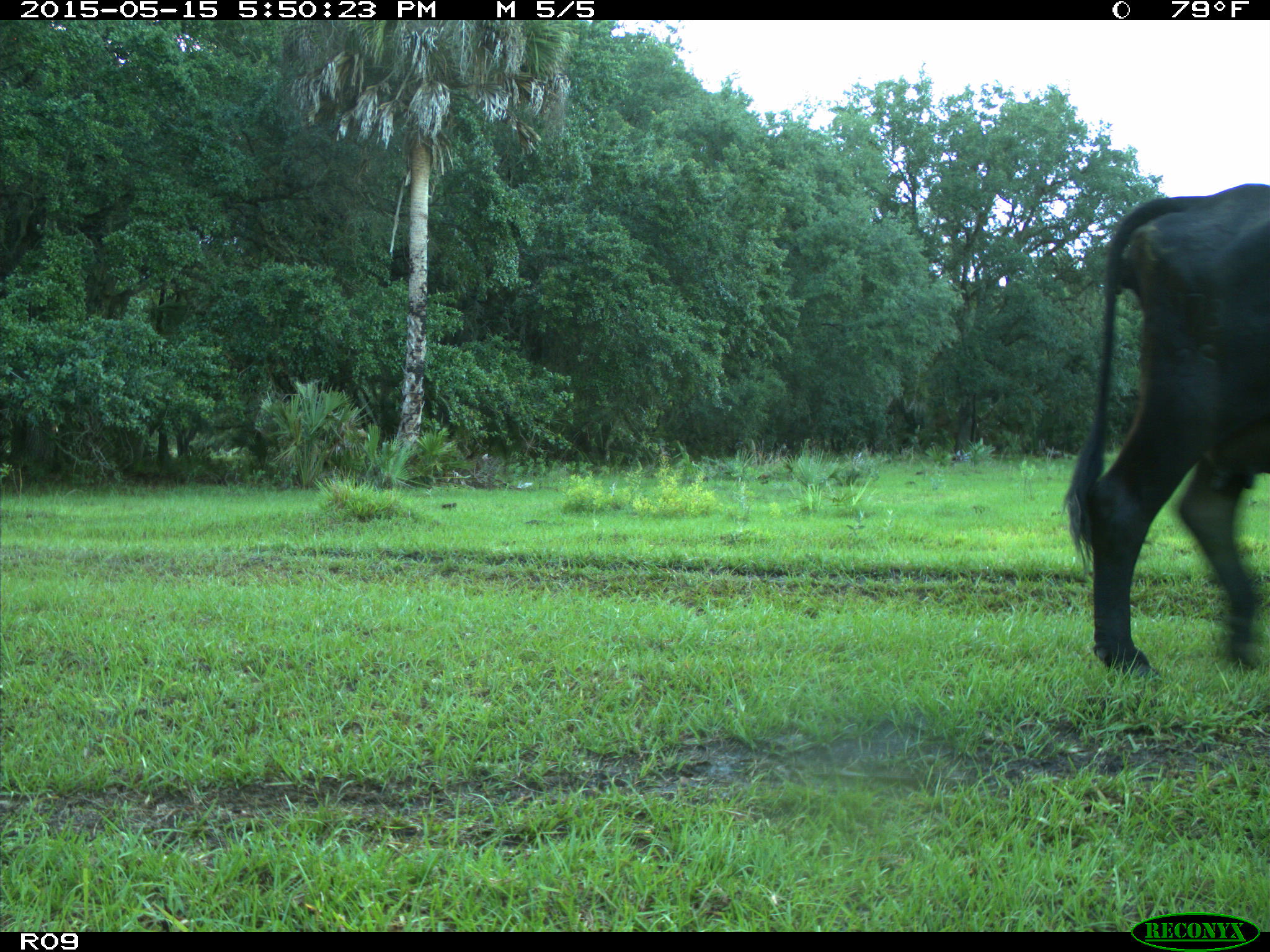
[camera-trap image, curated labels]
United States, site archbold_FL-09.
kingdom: Animalia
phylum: Chordata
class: Mammalia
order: Artiodactyla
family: Bovidae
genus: Bos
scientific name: Bos taurus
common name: domestic cow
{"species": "Bos taurus (domestic cow)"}